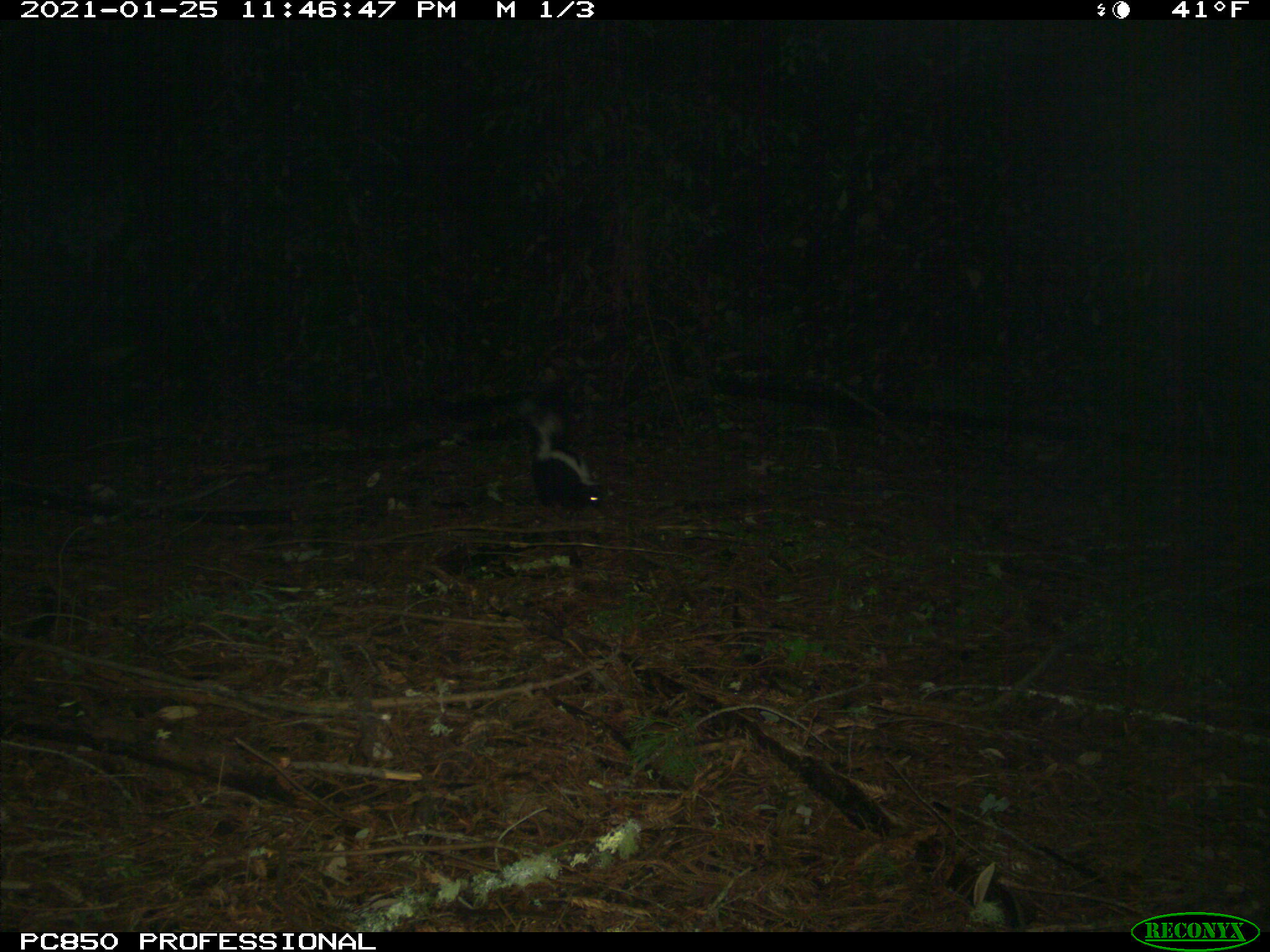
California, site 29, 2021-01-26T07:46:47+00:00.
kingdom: Animalia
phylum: Chordata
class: Mammalia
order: Carnivora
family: Mephitidae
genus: Mephitis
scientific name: Mephitis mephitis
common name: striped skunk